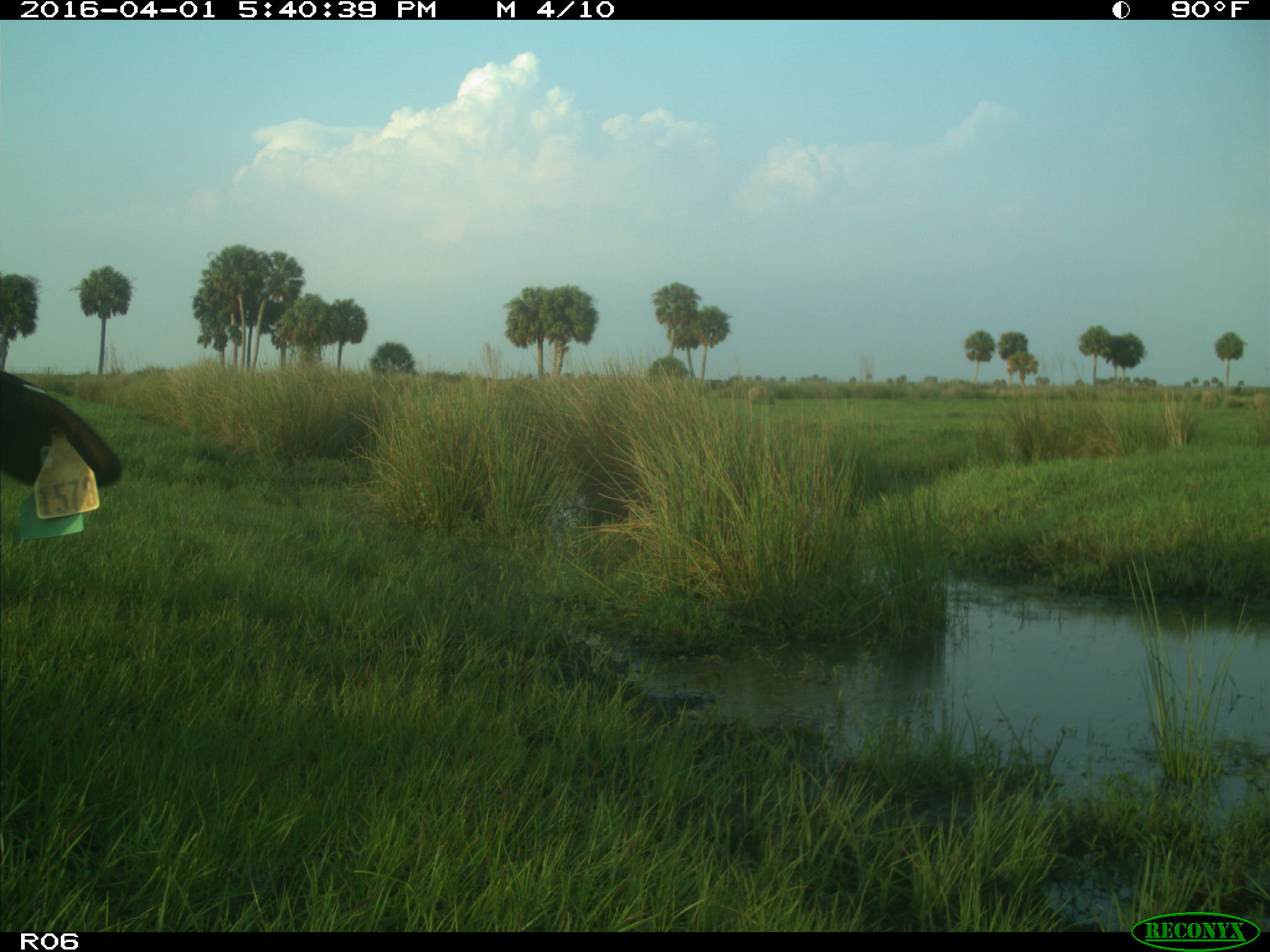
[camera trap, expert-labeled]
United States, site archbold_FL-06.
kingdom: Animalia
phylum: Chordata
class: Mammalia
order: Artiodactyla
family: Bovidae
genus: Bos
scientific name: Bos taurus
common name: domestic cow